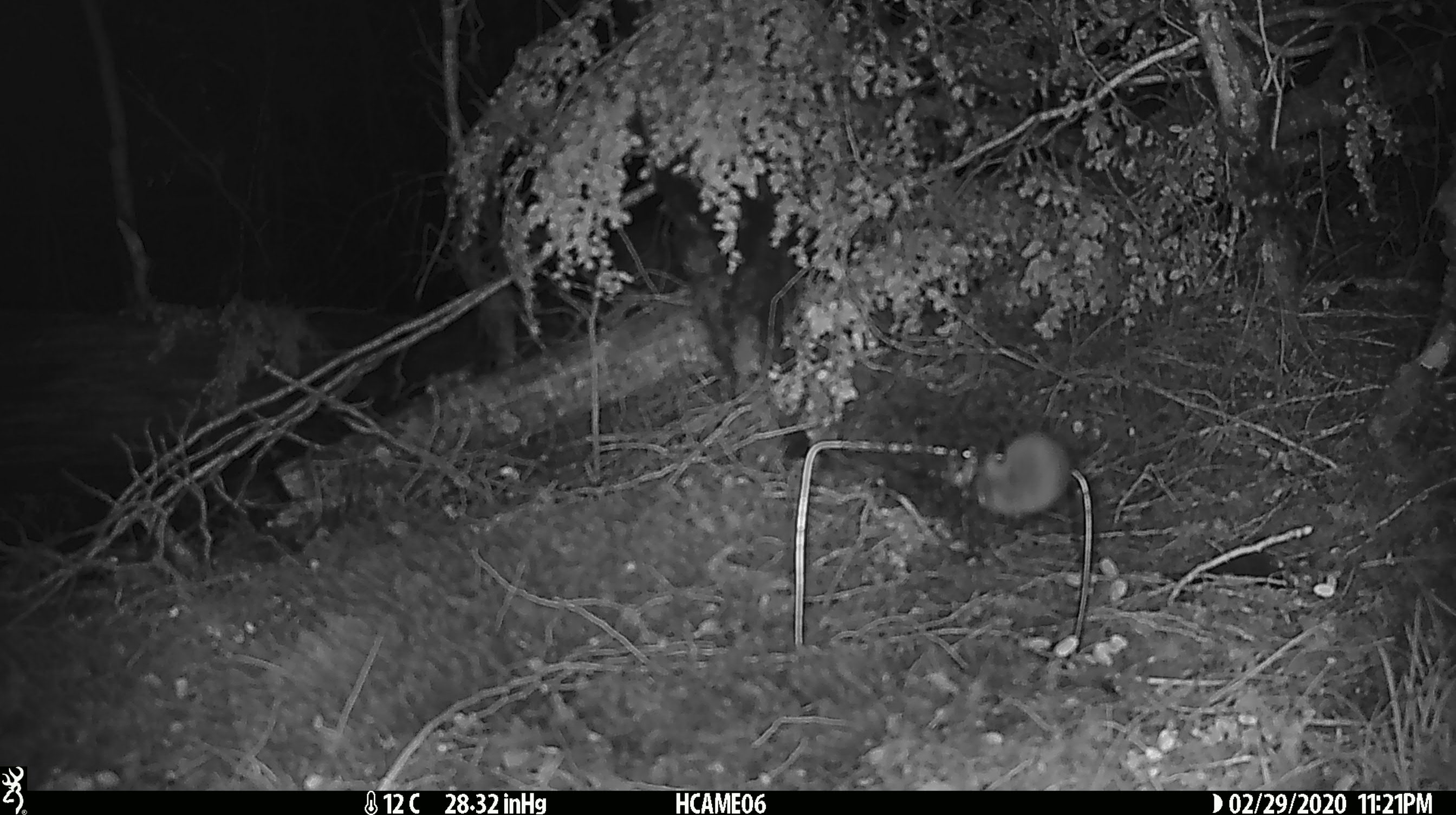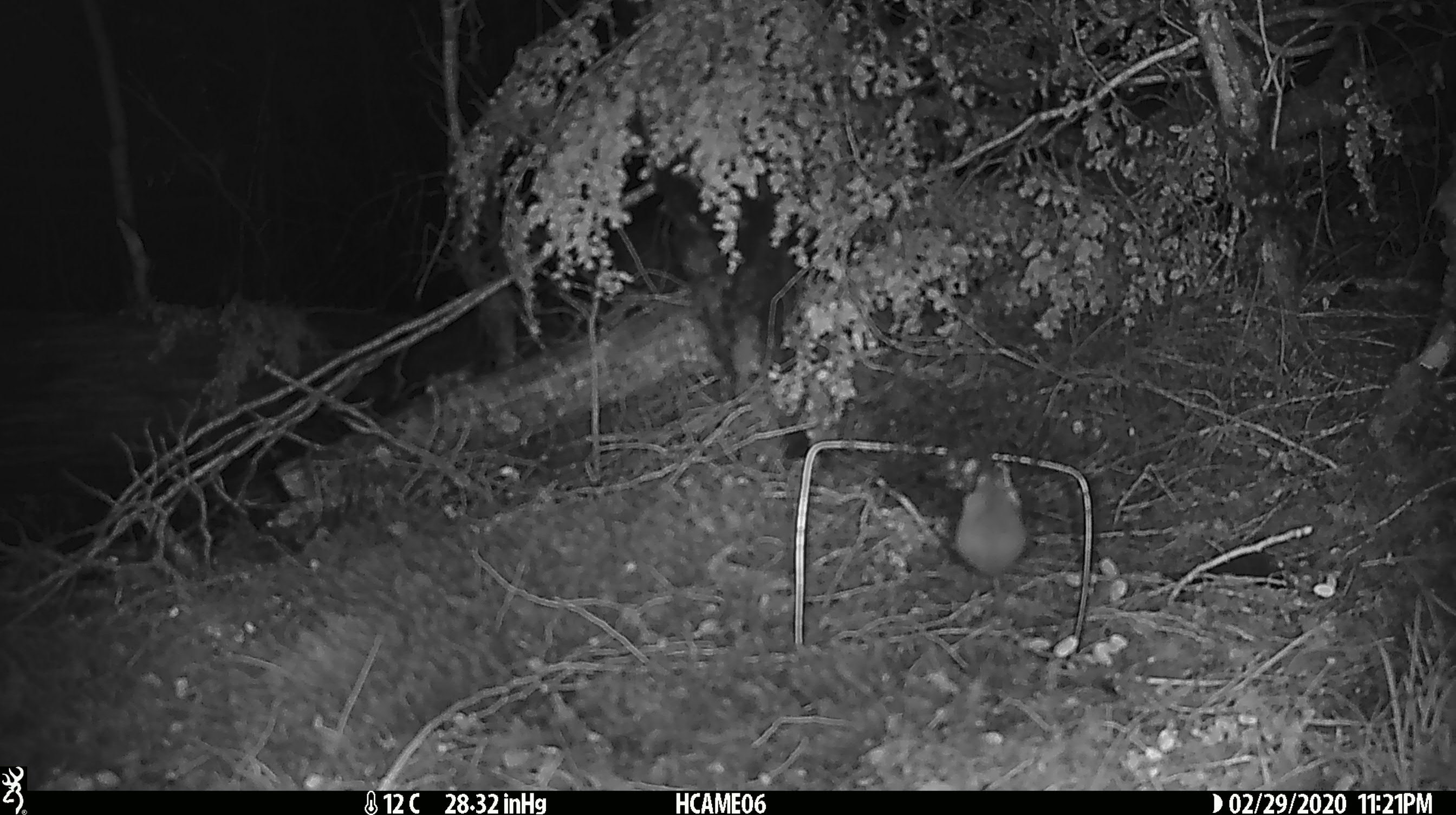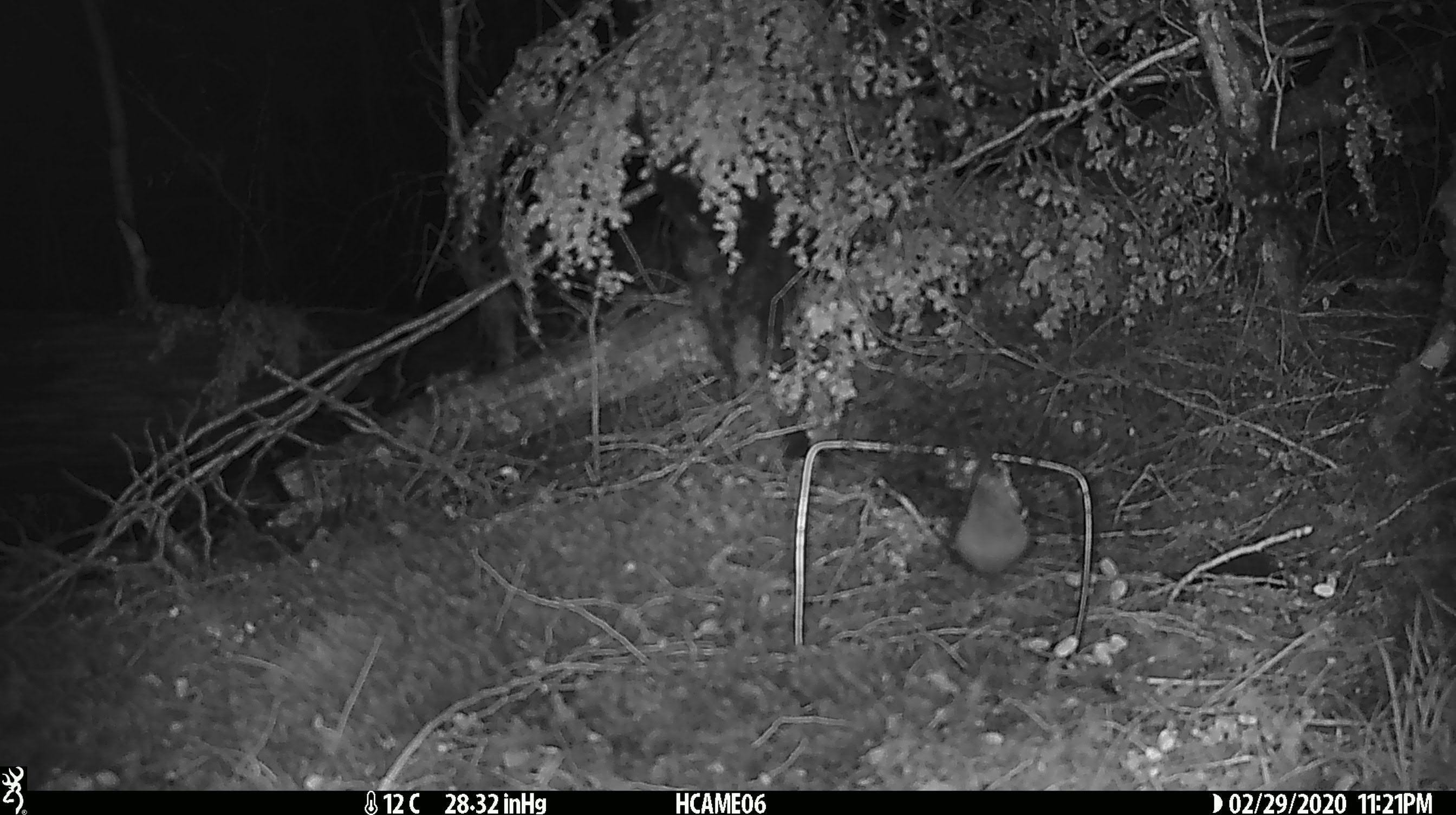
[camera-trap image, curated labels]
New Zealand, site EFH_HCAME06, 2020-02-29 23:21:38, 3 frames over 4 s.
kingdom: Animalia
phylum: Chordata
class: Mammalia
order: Rodentia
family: Muridae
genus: Mus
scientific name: Mus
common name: mouse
Mouse (Mus).